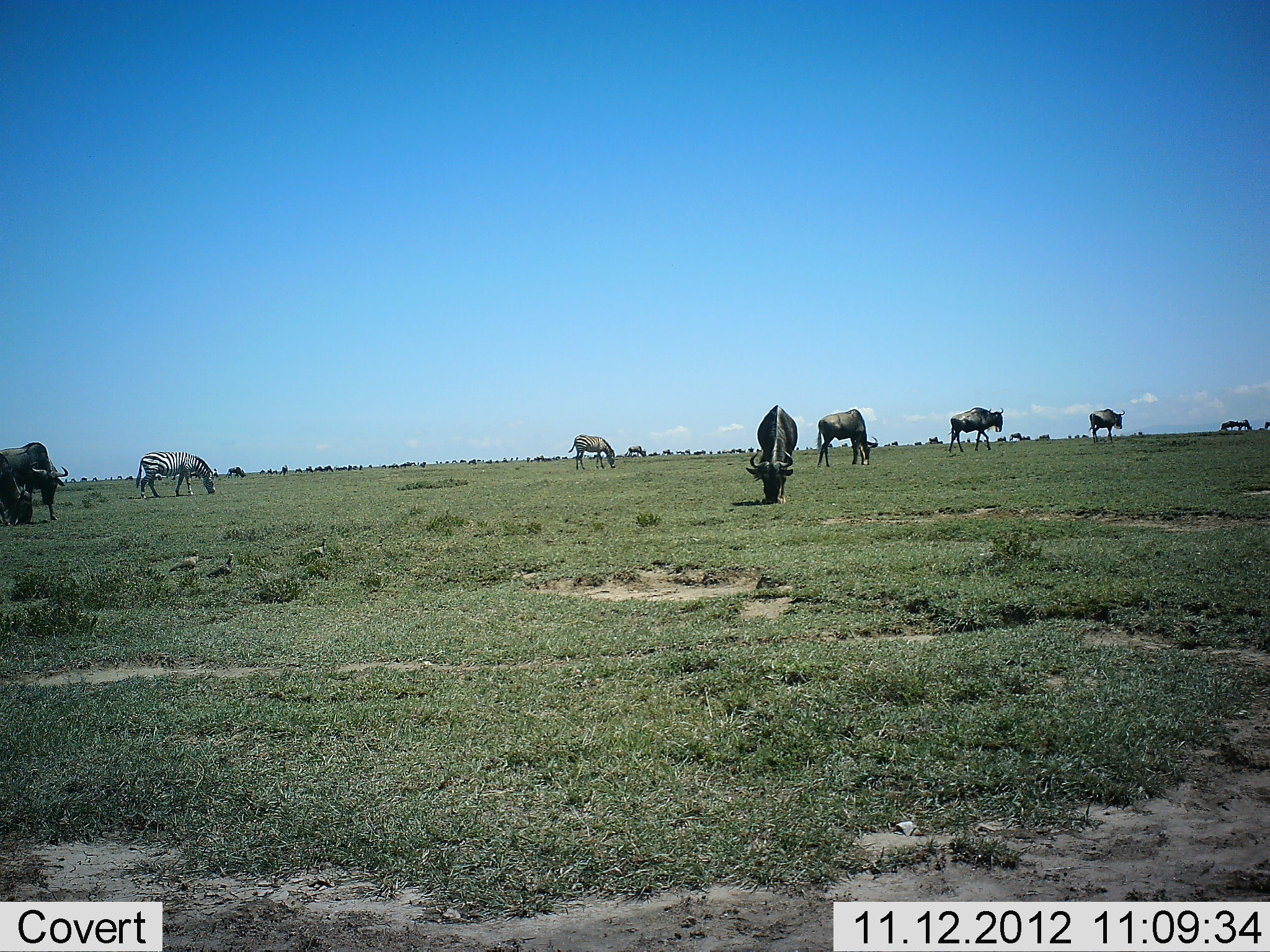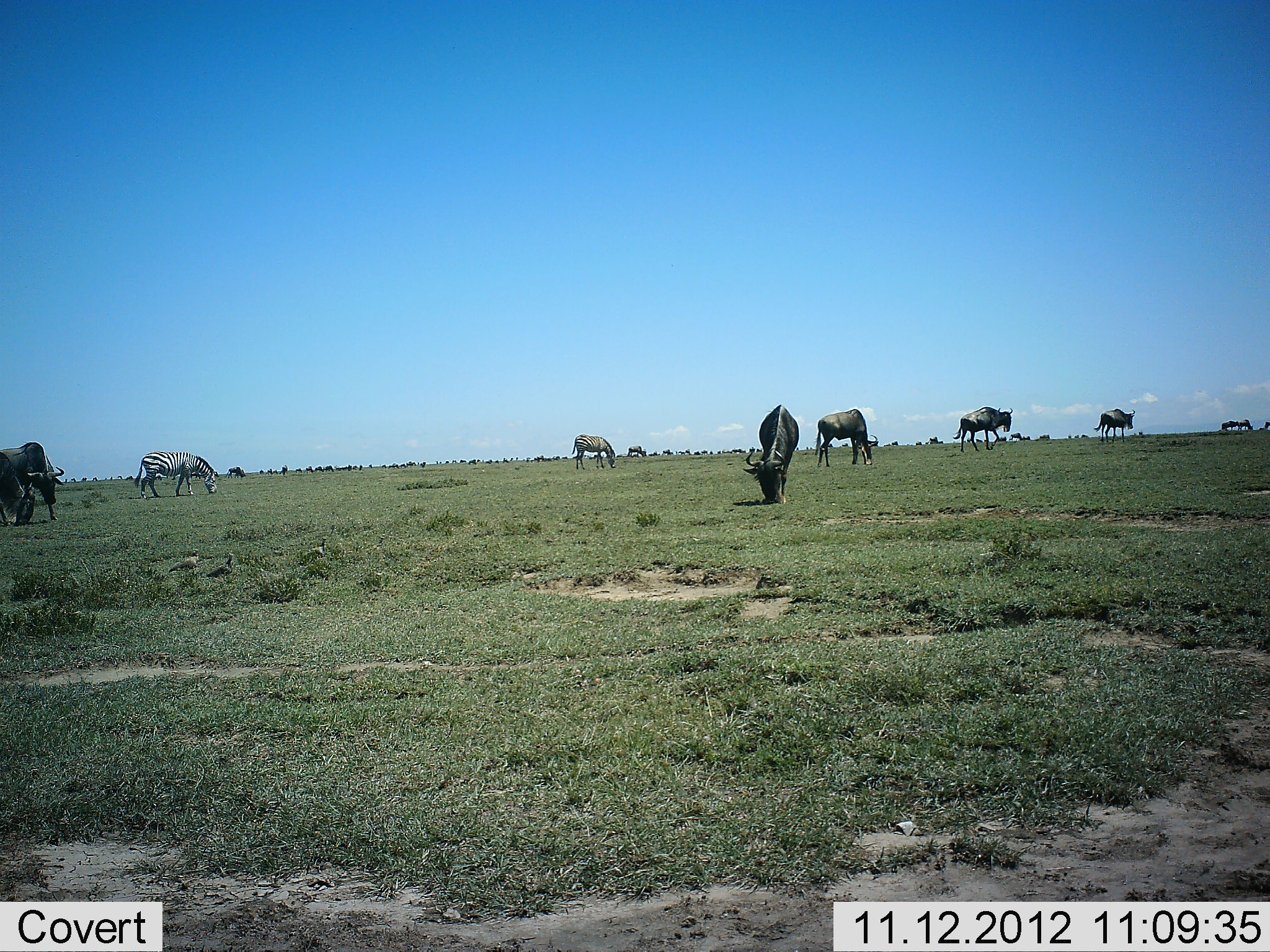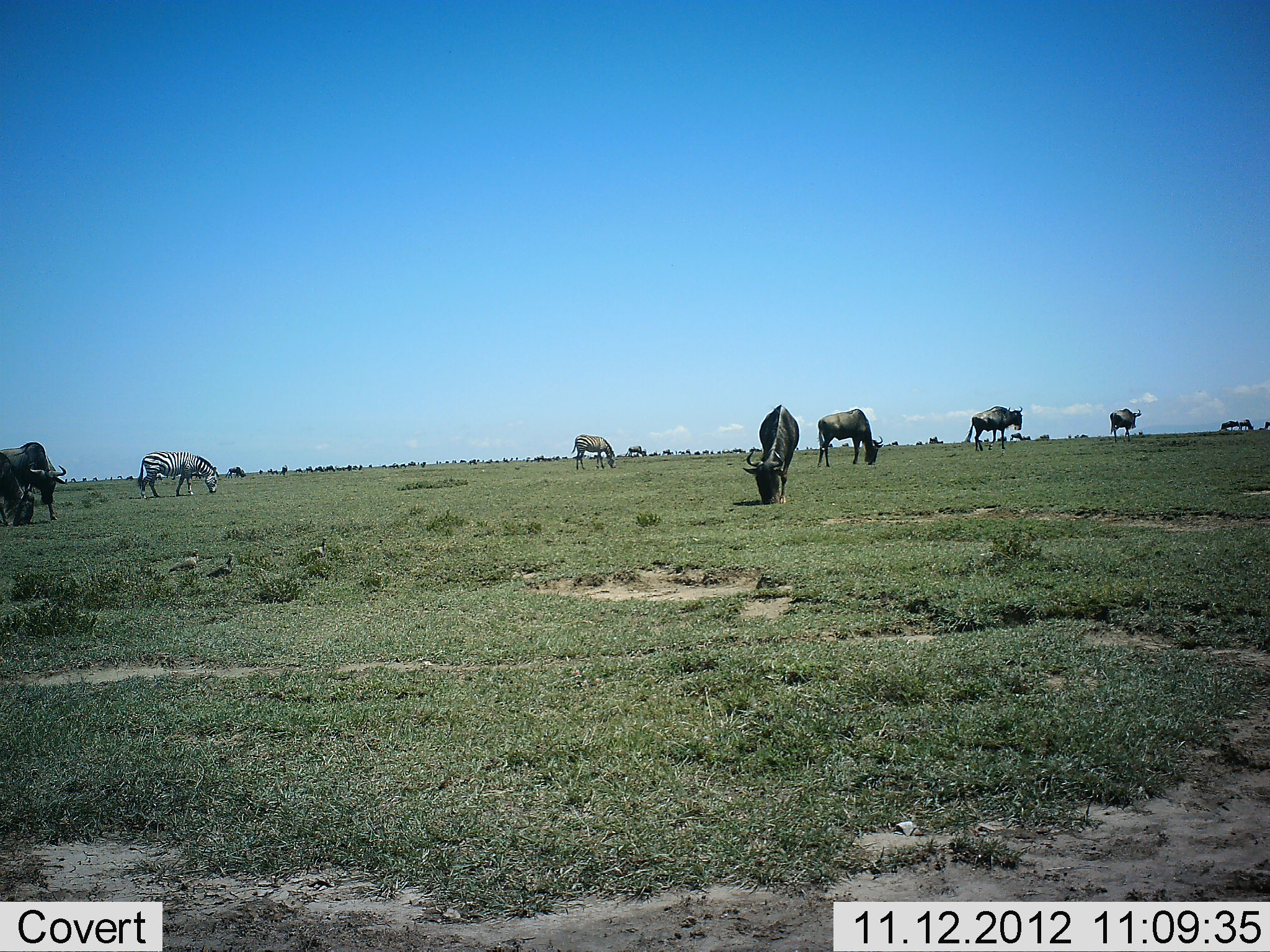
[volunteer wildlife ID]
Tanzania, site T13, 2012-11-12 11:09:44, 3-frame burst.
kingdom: Animalia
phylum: Chordata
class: Mammalia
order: Artiodactyla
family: Bovidae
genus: Connochaetes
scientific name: Connochaetes taurinus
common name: blue wildebeest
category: wildebeest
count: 8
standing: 60%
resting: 0%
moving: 50%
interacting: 0%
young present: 0%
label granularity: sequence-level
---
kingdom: Animalia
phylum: Chordata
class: Mammalia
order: Perissodactyla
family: Equidae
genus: Equus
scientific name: Equus quagga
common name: plains zebra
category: zebra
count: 2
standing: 40%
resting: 0%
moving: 0%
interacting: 0%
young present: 0%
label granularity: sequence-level